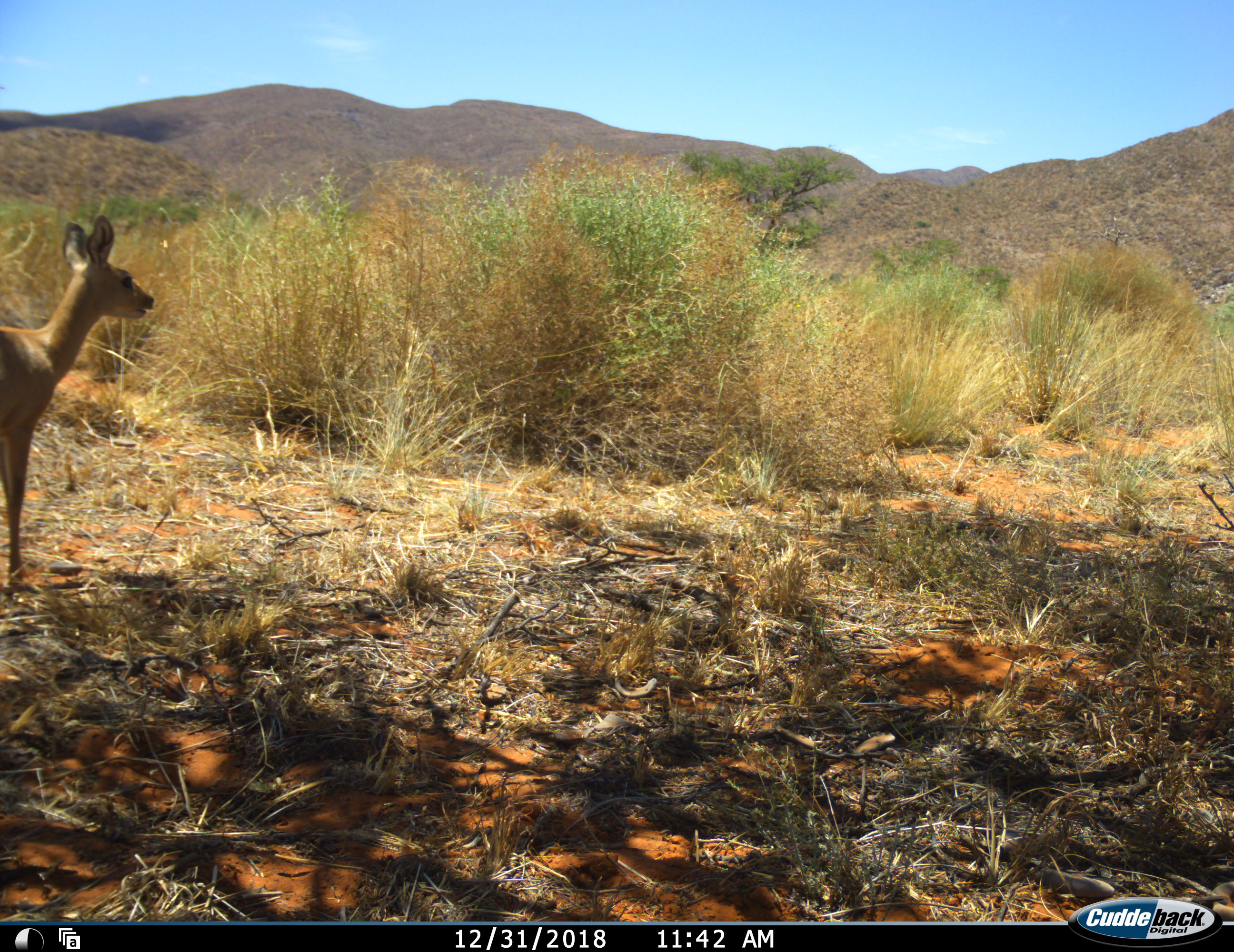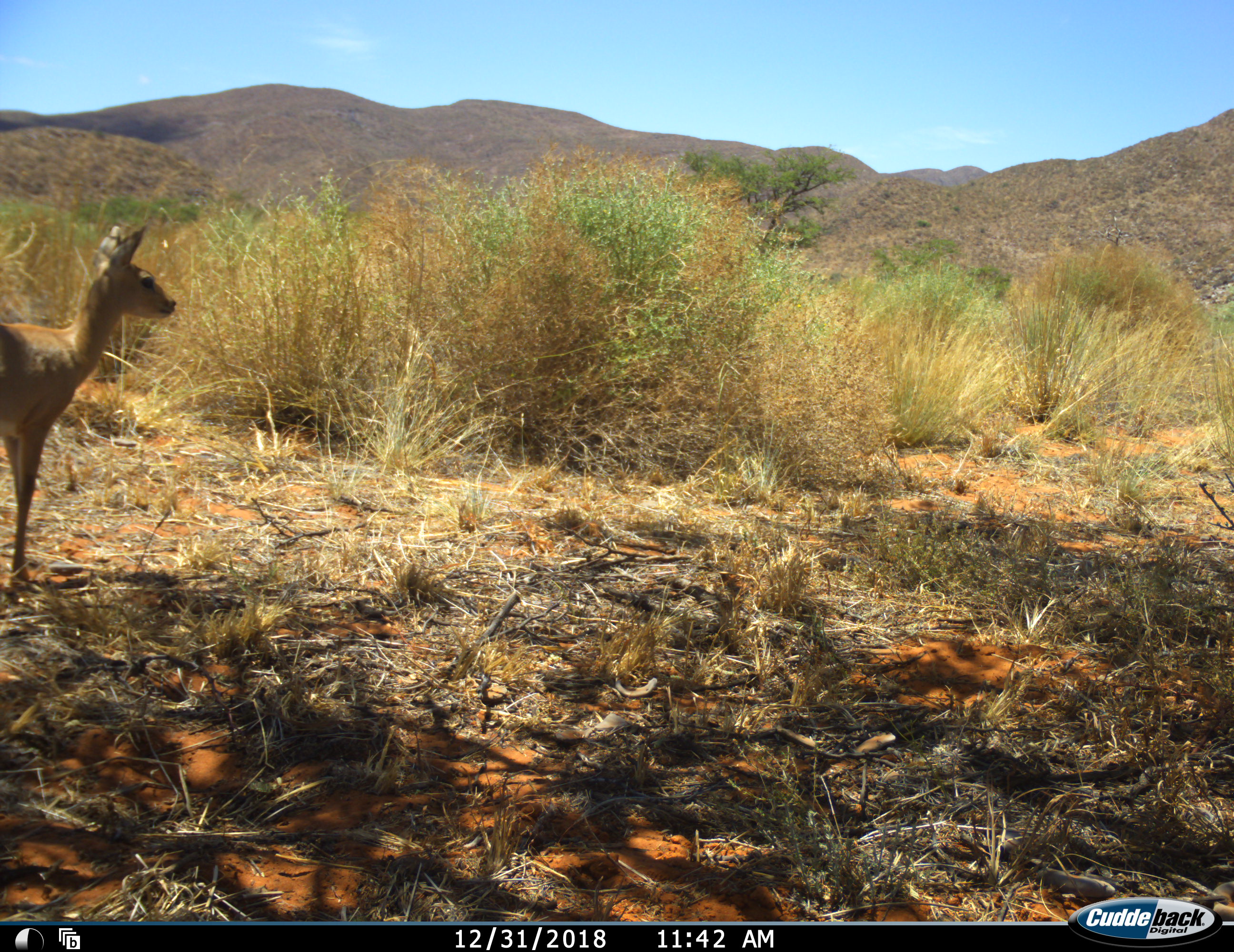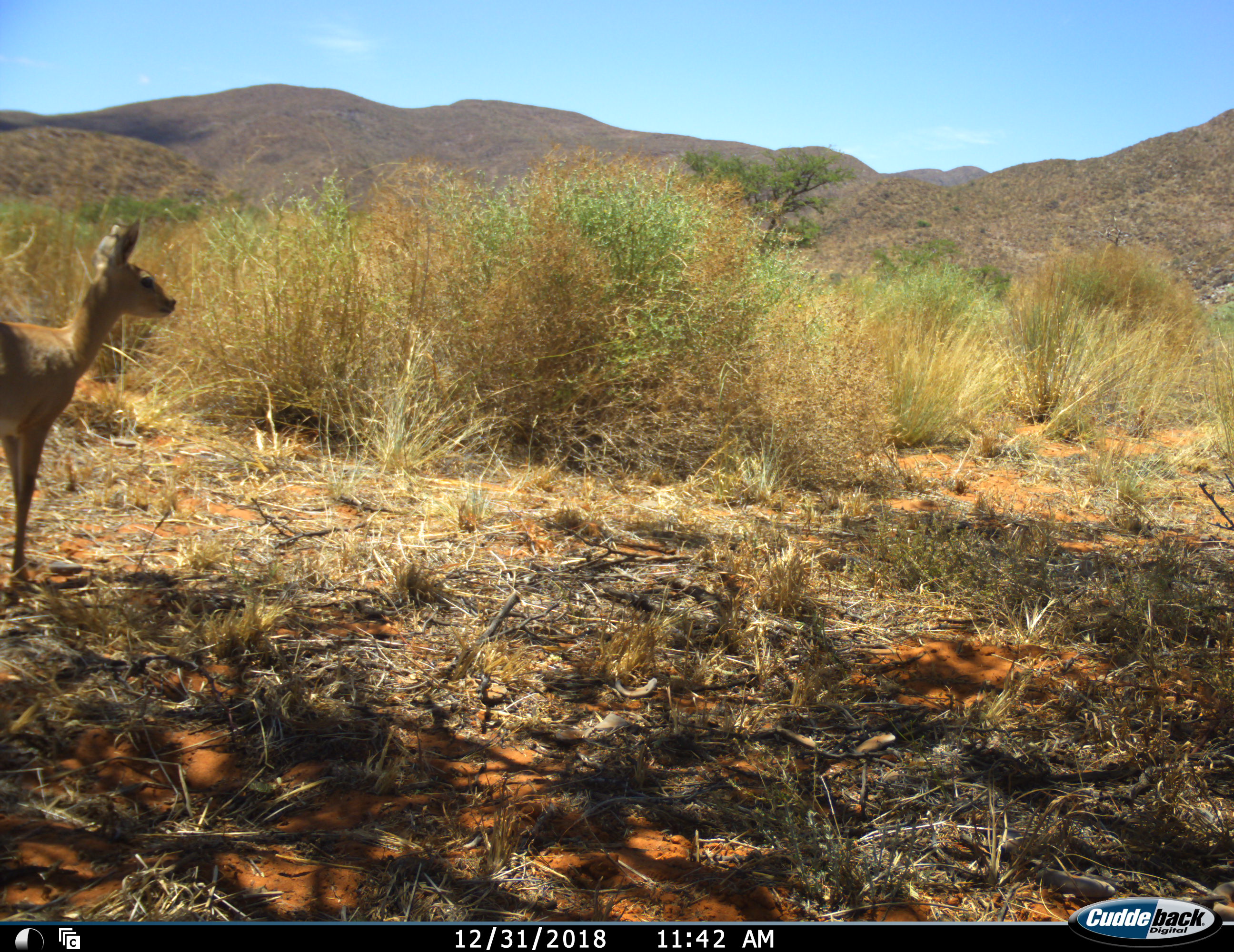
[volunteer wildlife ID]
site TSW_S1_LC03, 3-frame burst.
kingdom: Animalia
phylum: Chordata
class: Mammalia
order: Artiodactyla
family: Bovidae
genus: Raphicerus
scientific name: Raphicerus campestris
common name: steenbok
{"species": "steenbok (Raphicerus campestris)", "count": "1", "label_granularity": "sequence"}